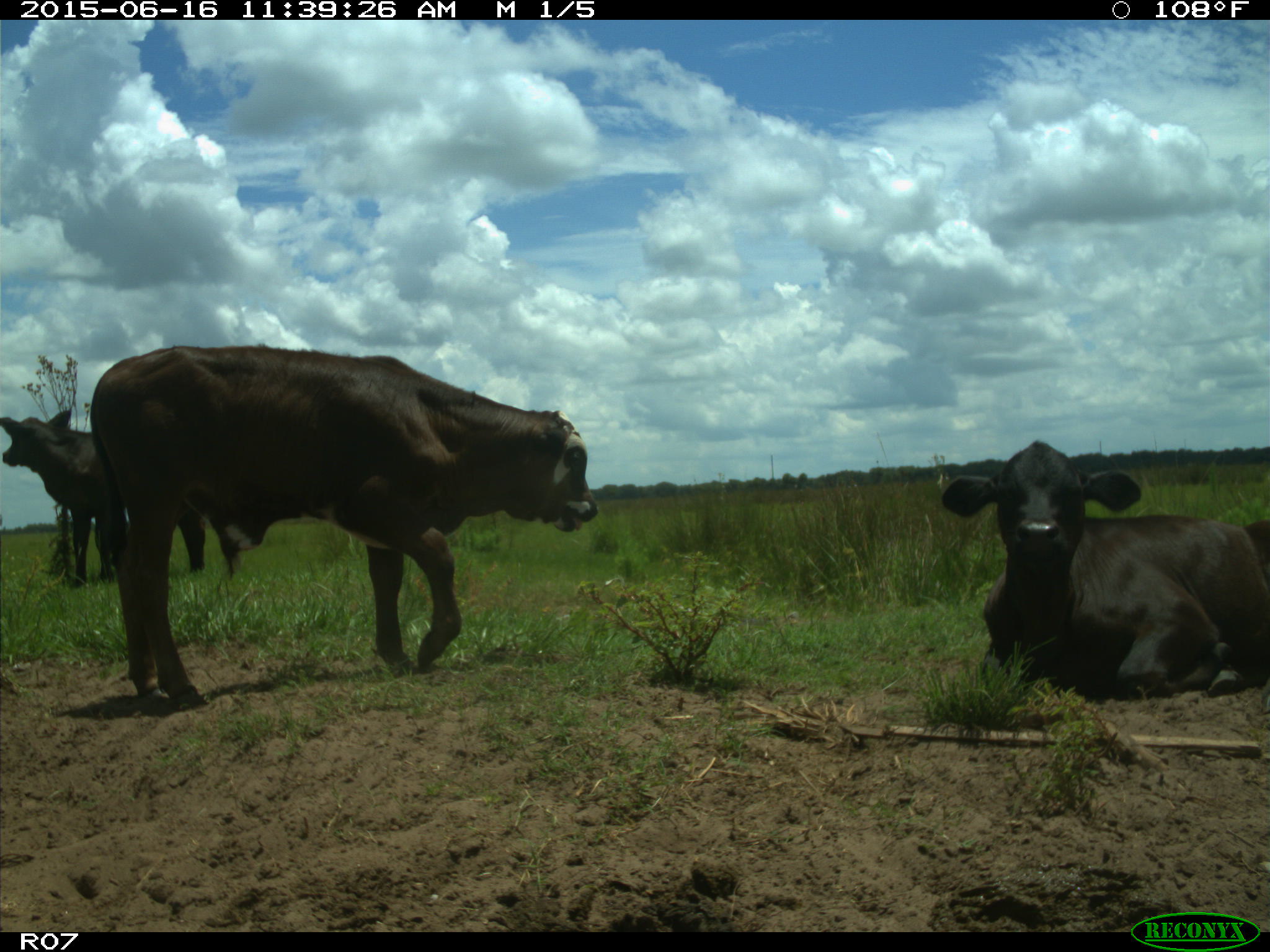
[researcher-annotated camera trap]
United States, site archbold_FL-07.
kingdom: Animalia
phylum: Chordata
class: Mammalia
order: Artiodactyla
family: Bovidae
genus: Bos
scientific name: Bos taurus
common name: domestic cow